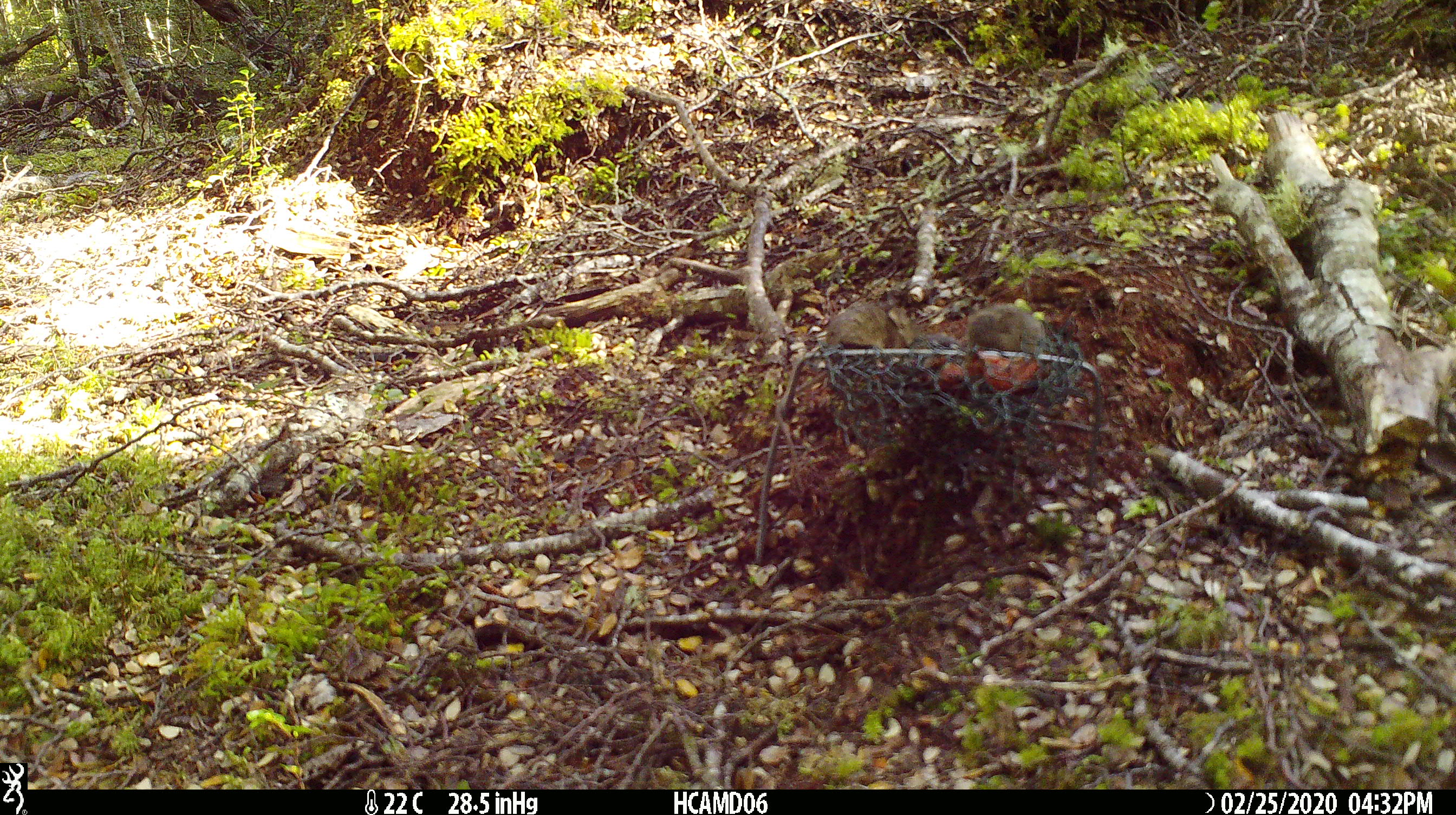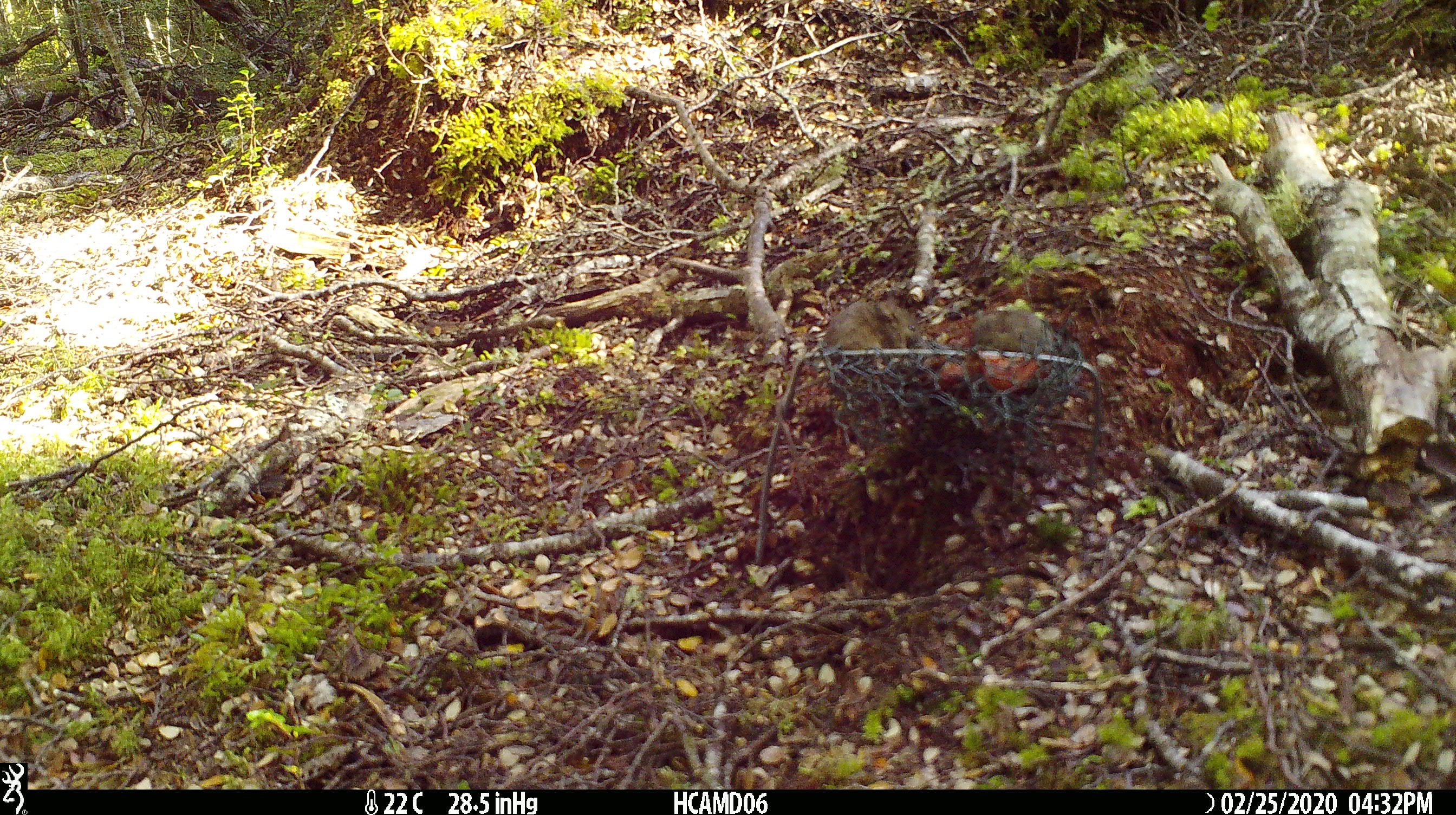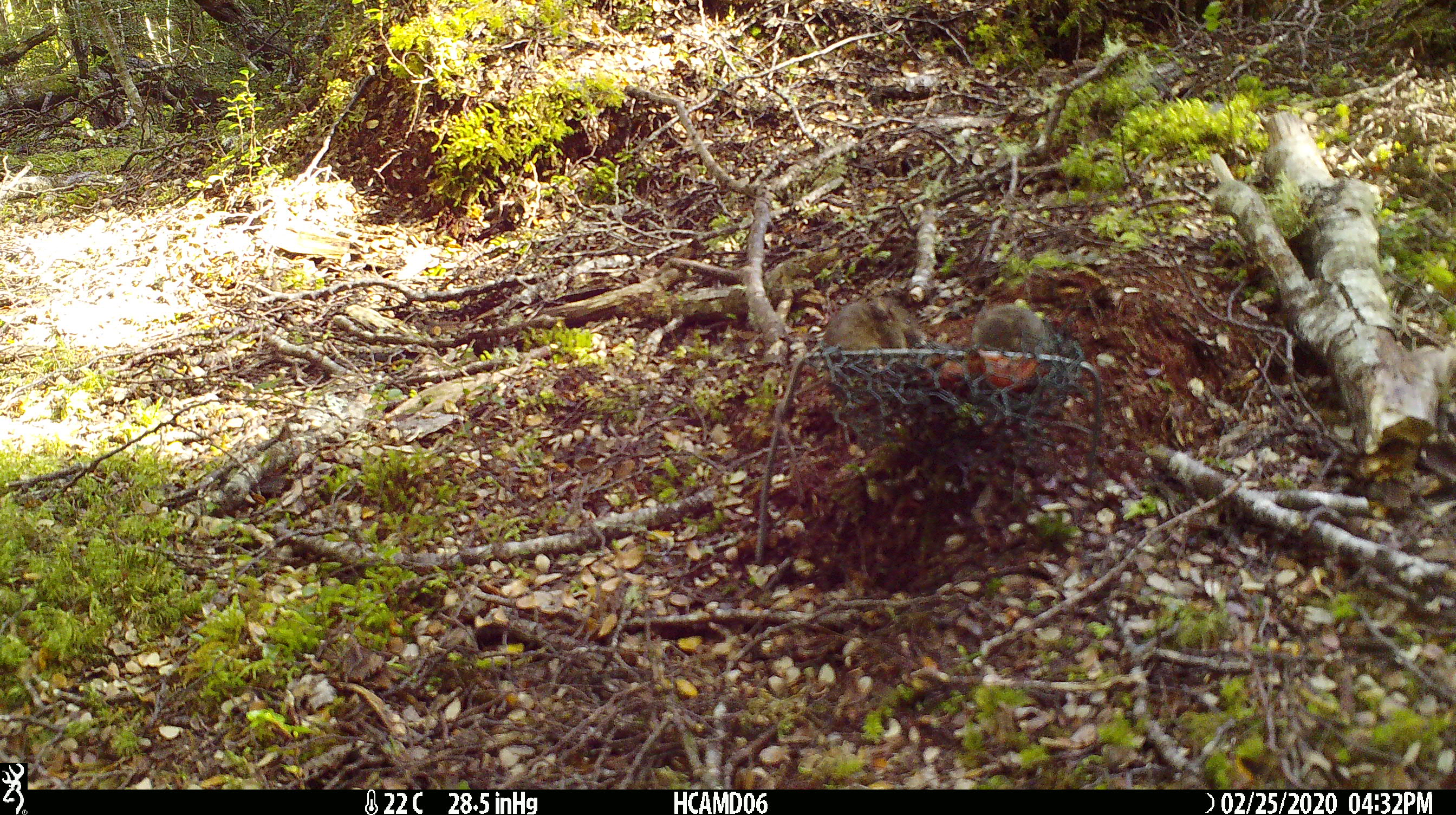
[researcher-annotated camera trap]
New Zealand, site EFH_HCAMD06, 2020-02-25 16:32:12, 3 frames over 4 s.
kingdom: Animalia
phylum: Chordata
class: Mammalia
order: Rodentia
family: Muridae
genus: Mus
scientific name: Mus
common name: mouse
Mouse (Mus).